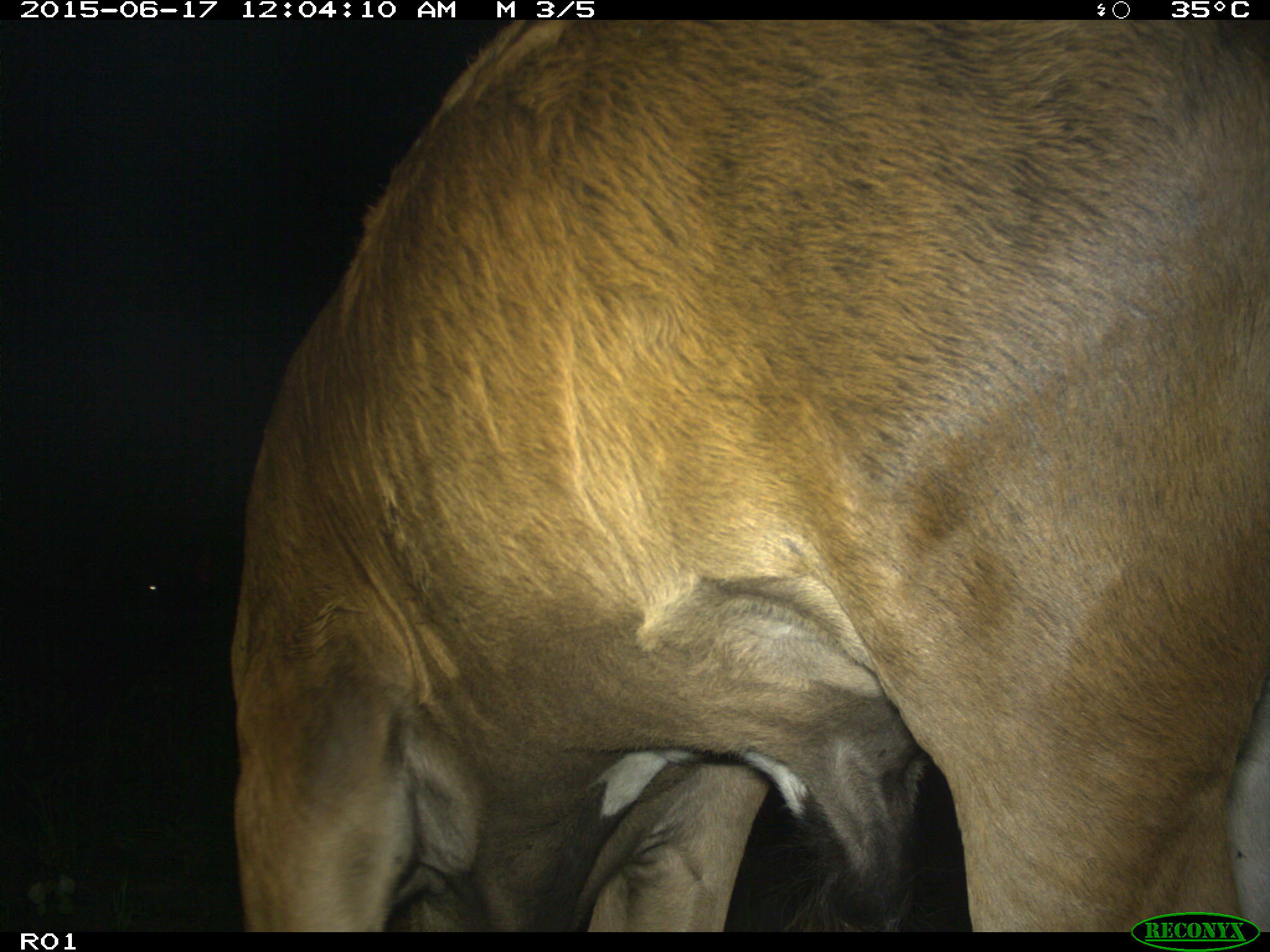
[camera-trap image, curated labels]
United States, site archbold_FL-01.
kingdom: Animalia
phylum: Chordata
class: Mammalia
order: Artiodactyla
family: Bovidae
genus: Bos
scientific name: Bos taurus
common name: domestic cow